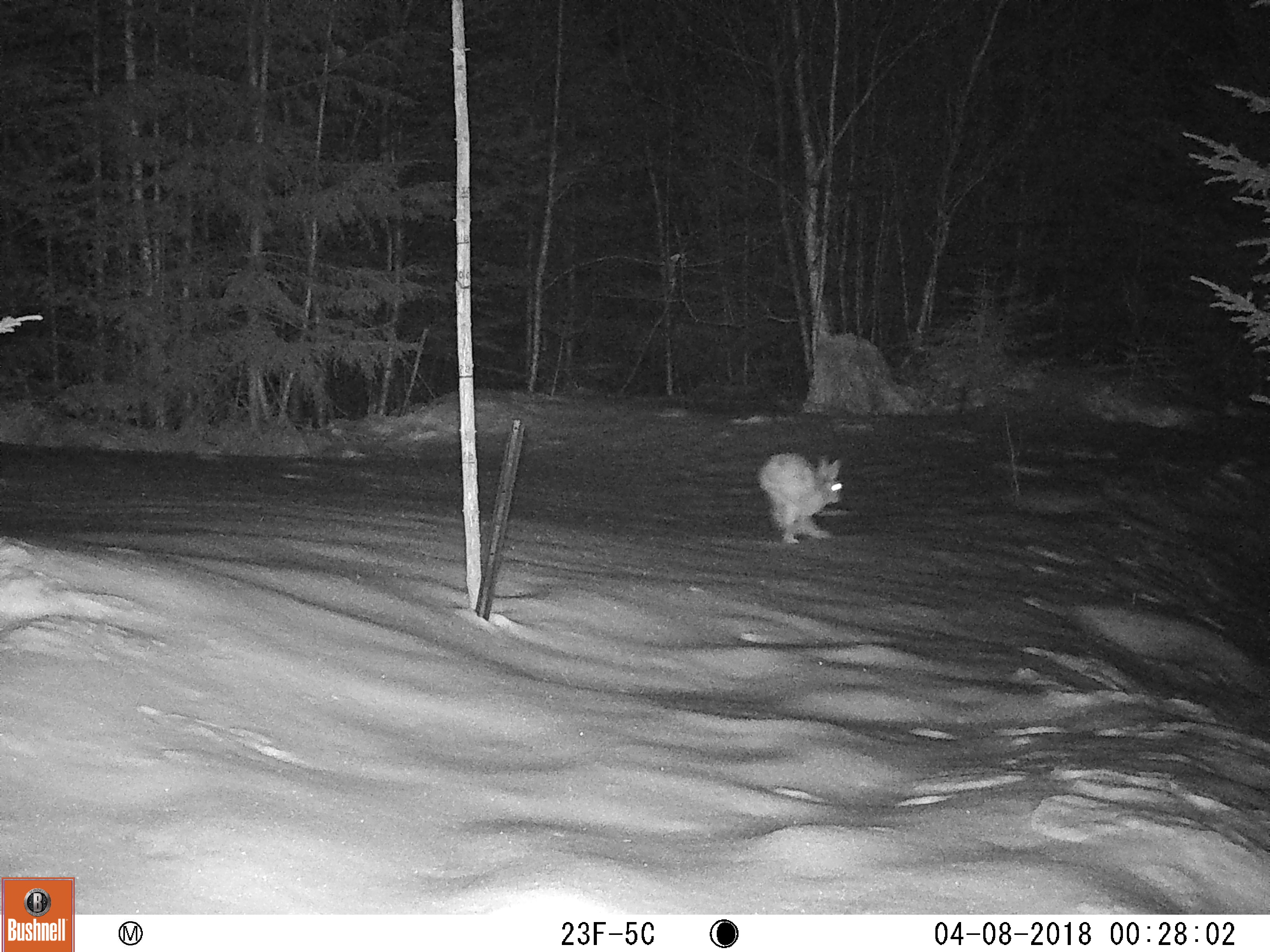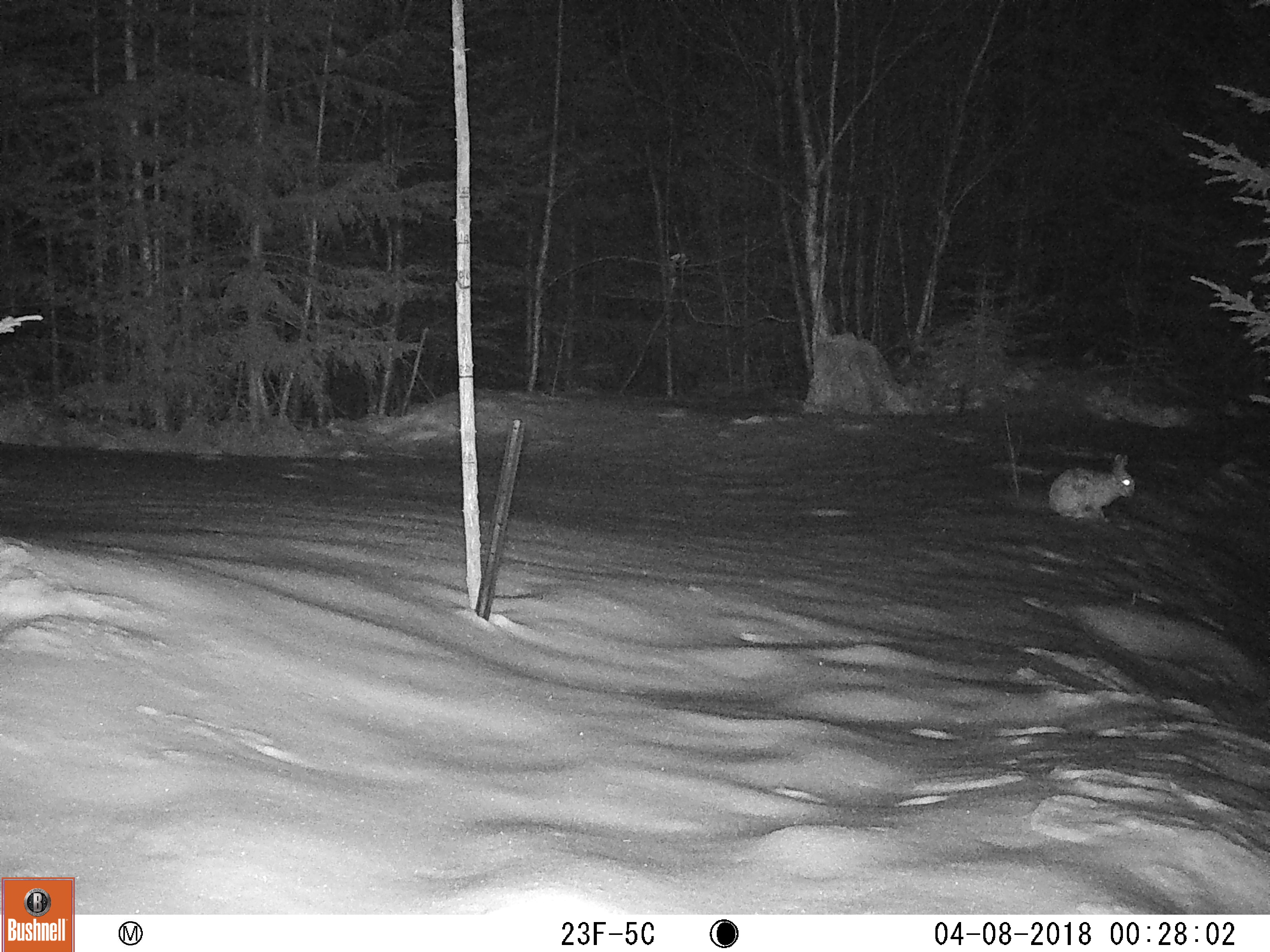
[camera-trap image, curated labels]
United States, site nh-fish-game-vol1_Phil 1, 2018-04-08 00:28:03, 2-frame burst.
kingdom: Animalia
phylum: Chordata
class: Mammalia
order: Lagomorpha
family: Leporidae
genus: Lepus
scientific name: Lepus americanus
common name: snowshoe hare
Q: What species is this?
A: Snowshoe hare (Lepus americanus).